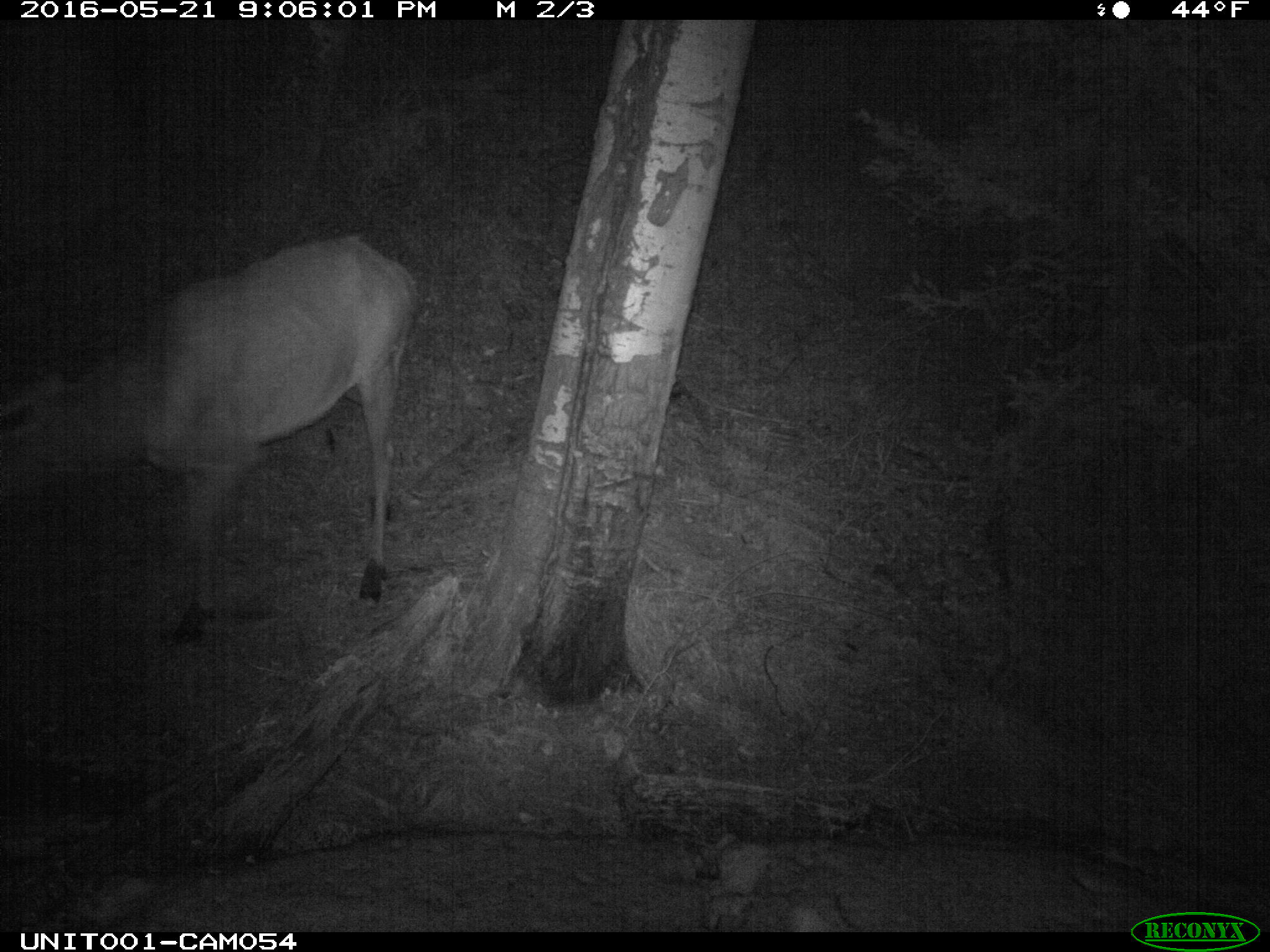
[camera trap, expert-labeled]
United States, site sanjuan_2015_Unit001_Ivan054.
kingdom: Animalia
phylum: Chordata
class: Mammalia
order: Artiodactyla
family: Cervidae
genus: Cervus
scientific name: Cervus elaphus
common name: red deer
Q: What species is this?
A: Cervus elaphus (red deer).